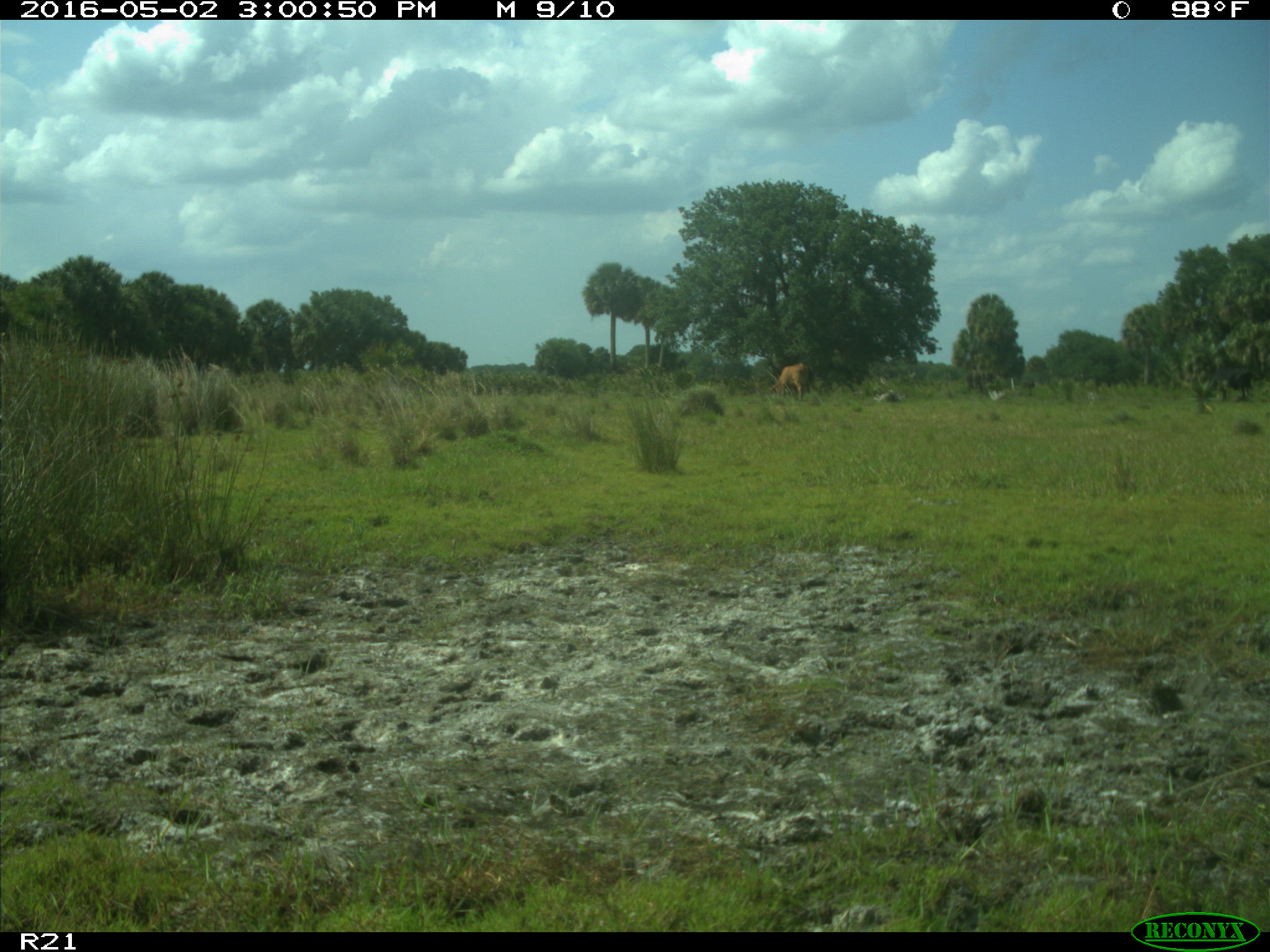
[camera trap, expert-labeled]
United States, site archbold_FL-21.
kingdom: Animalia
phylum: Chordata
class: Mammalia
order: Artiodactyla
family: Bovidae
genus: Bos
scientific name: Bos taurus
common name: domestic cow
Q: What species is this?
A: Bos taurus (domestic cow).